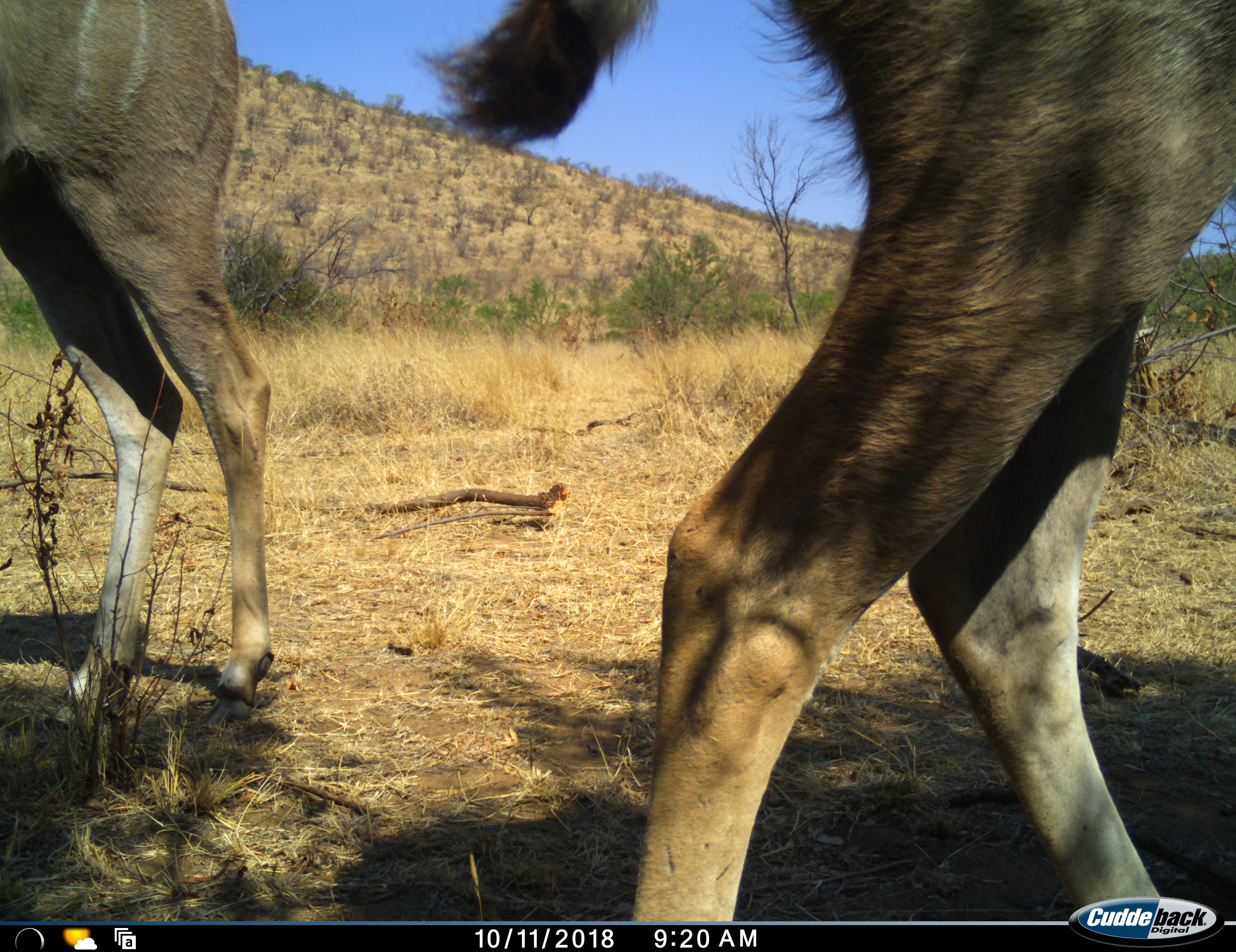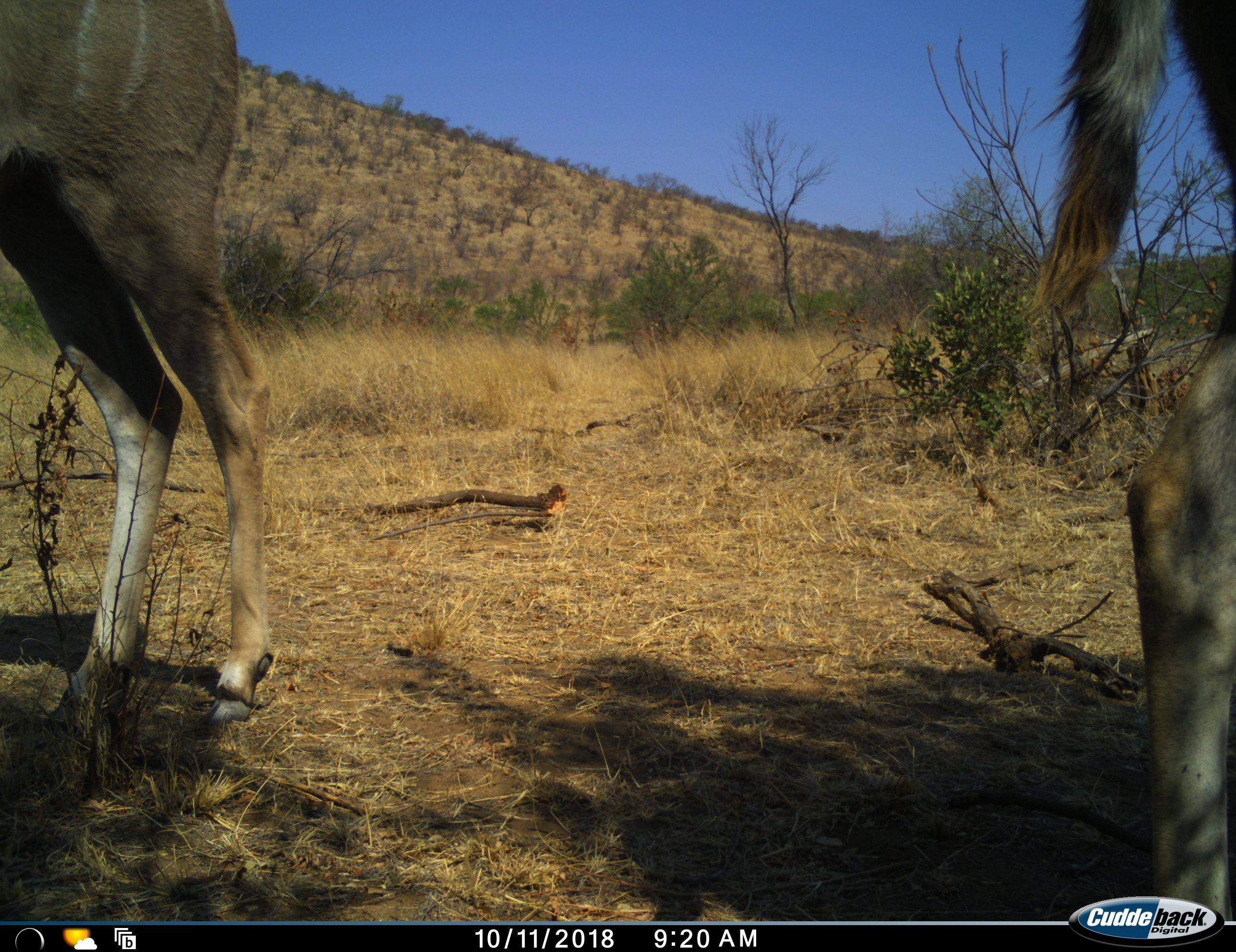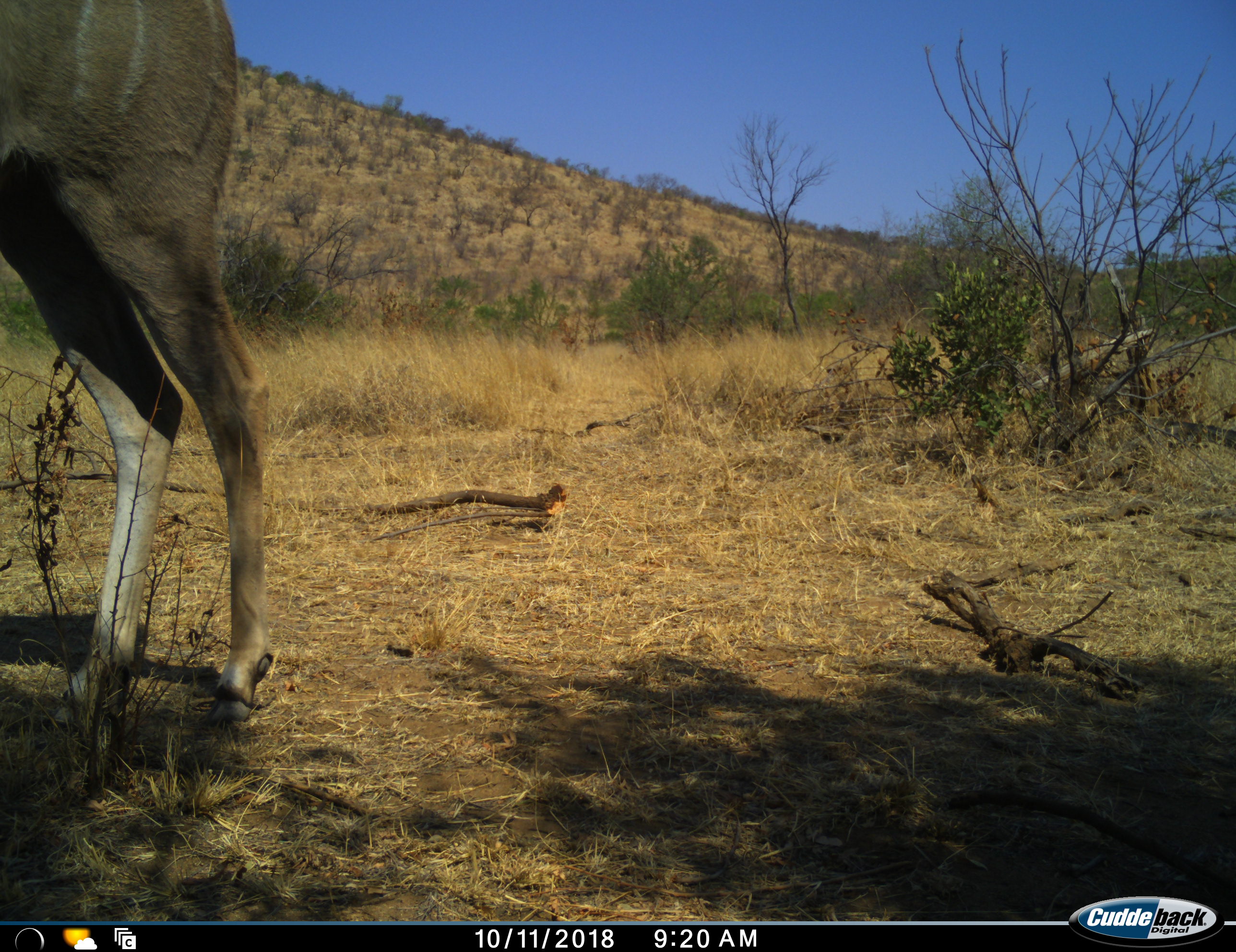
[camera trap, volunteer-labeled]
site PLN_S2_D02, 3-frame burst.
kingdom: Animalia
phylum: Chordata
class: Mammalia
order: Artiodactyla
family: Bovidae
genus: Tragelaphus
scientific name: Tragelaphus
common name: kudu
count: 2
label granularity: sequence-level